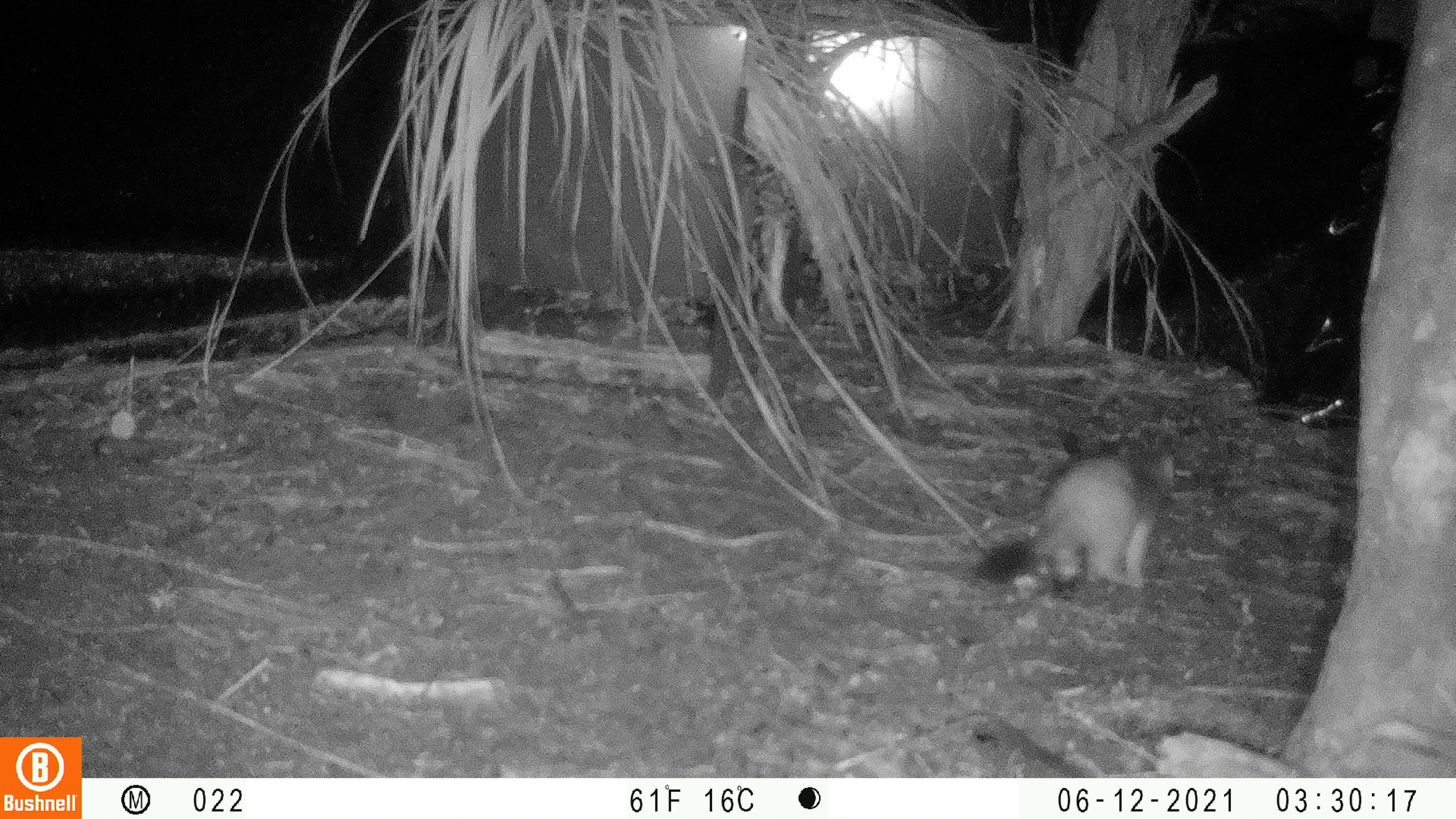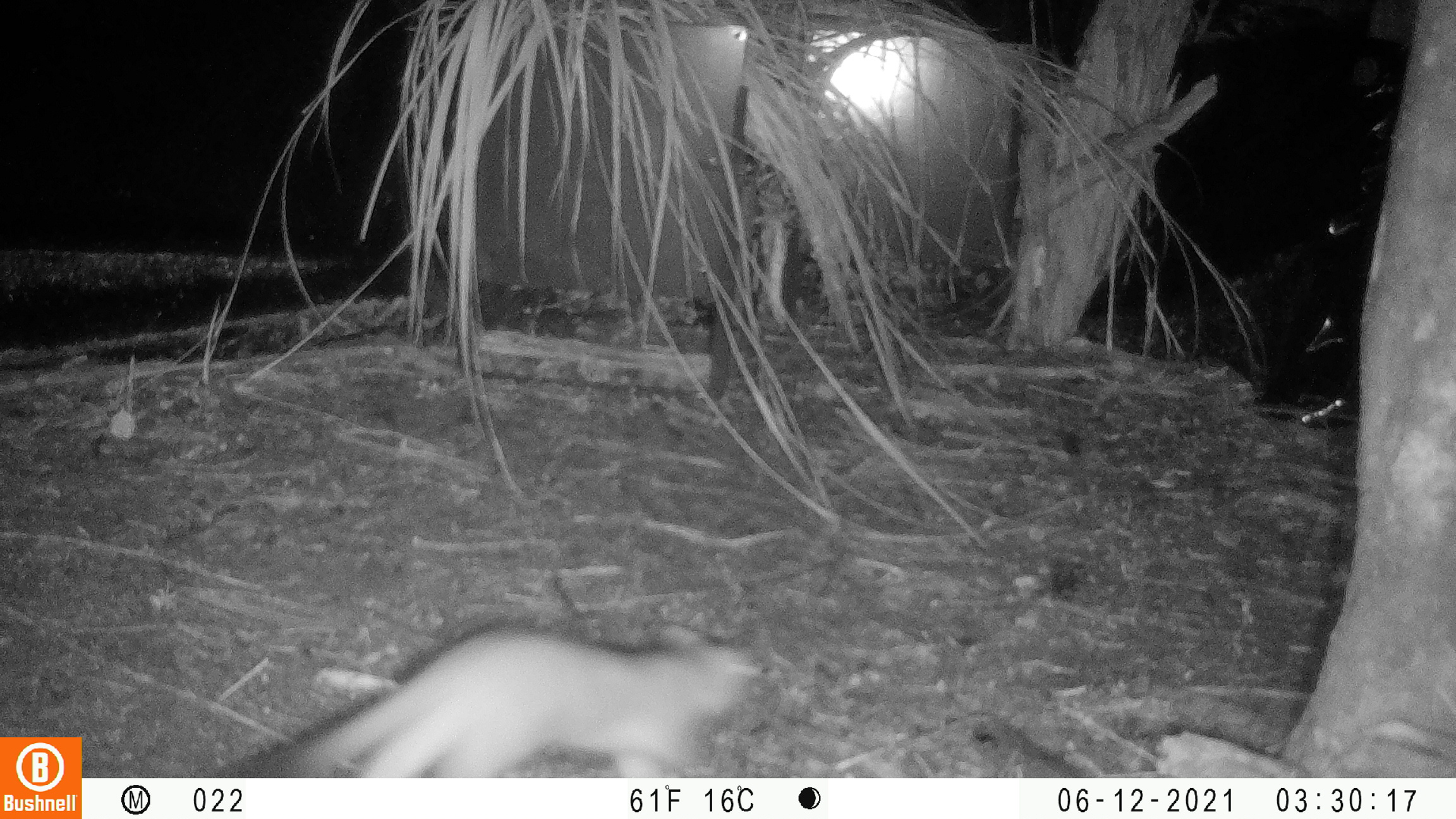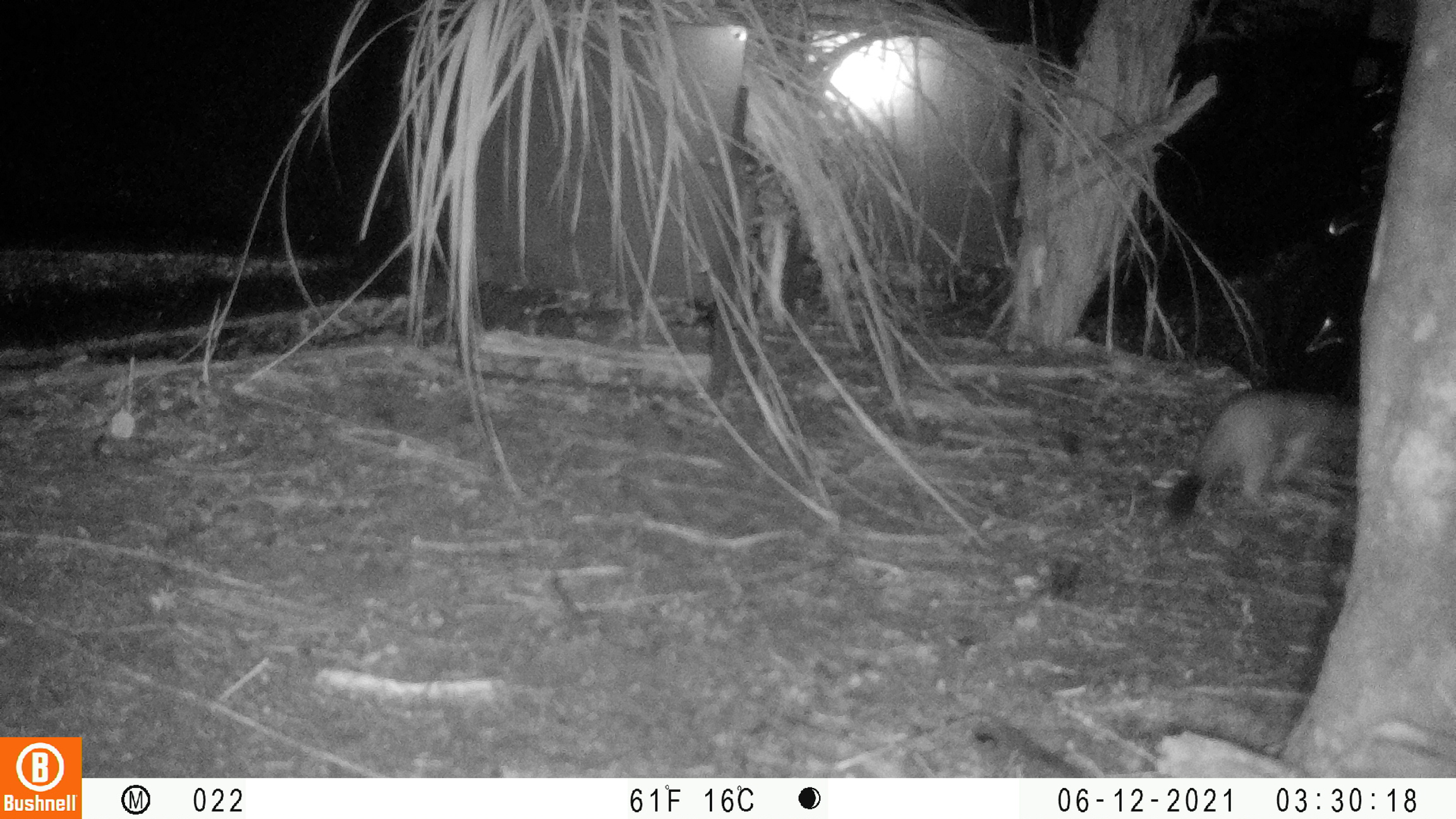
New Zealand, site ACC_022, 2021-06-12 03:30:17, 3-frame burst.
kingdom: Animalia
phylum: Chordata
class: Mammalia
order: Carnivora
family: Mustelidae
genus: Mustela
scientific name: Mustela erminea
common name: stoat